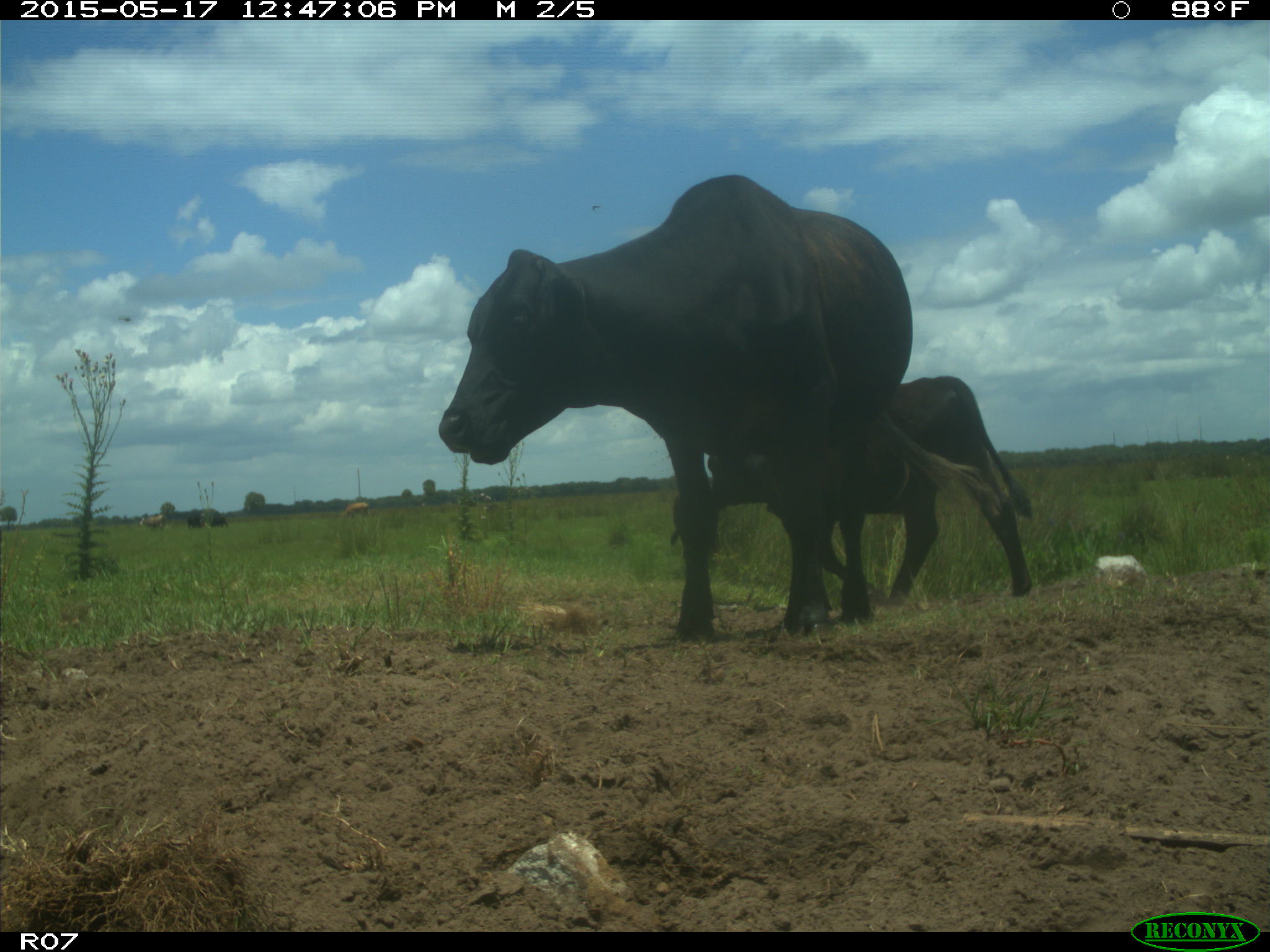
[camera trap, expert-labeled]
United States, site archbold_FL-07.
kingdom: Animalia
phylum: Chordata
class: Mammalia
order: Artiodactyla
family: Bovidae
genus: Bos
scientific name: Bos taurus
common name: domestic cow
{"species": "Bos taurus (domestic cow)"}